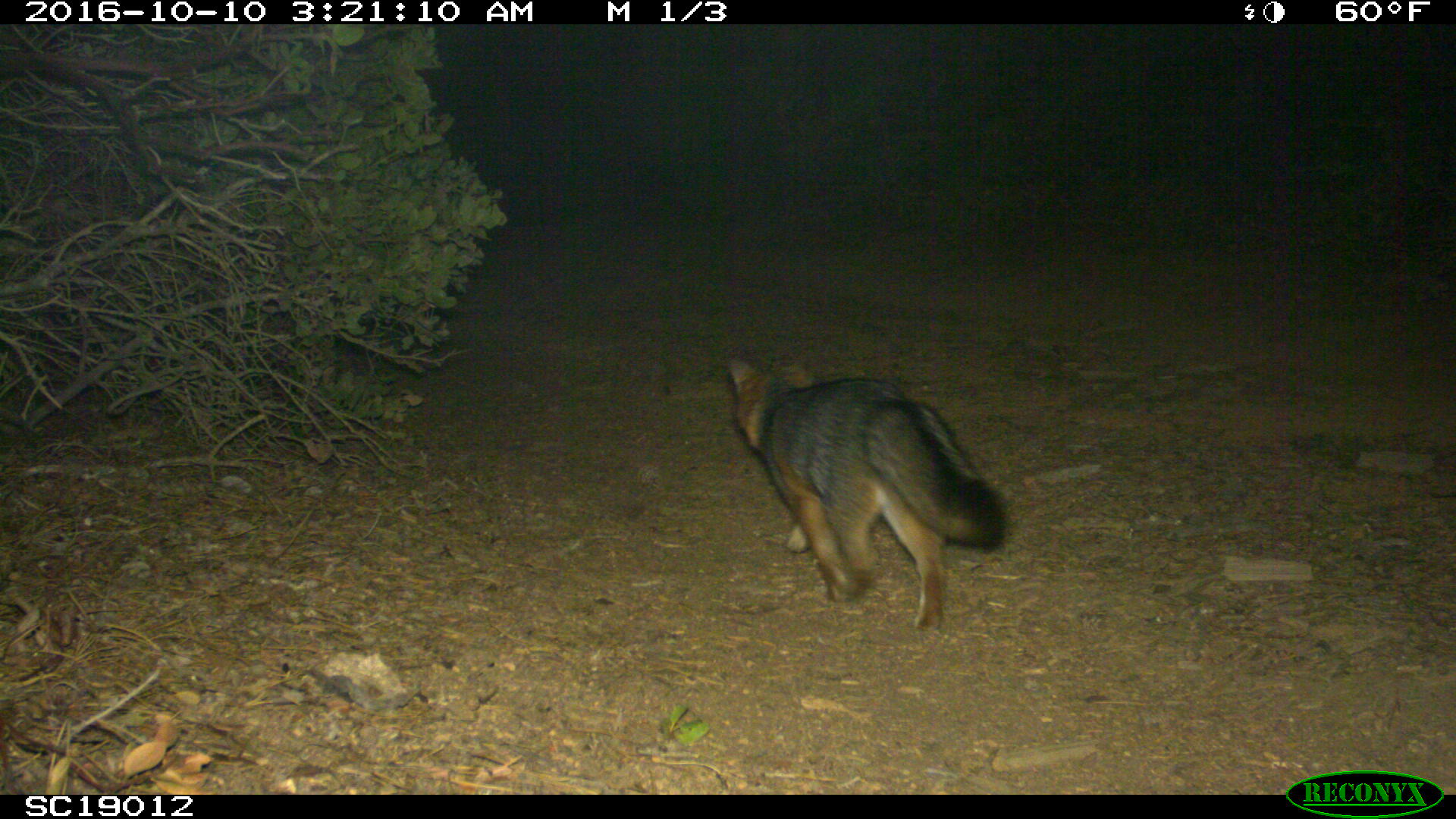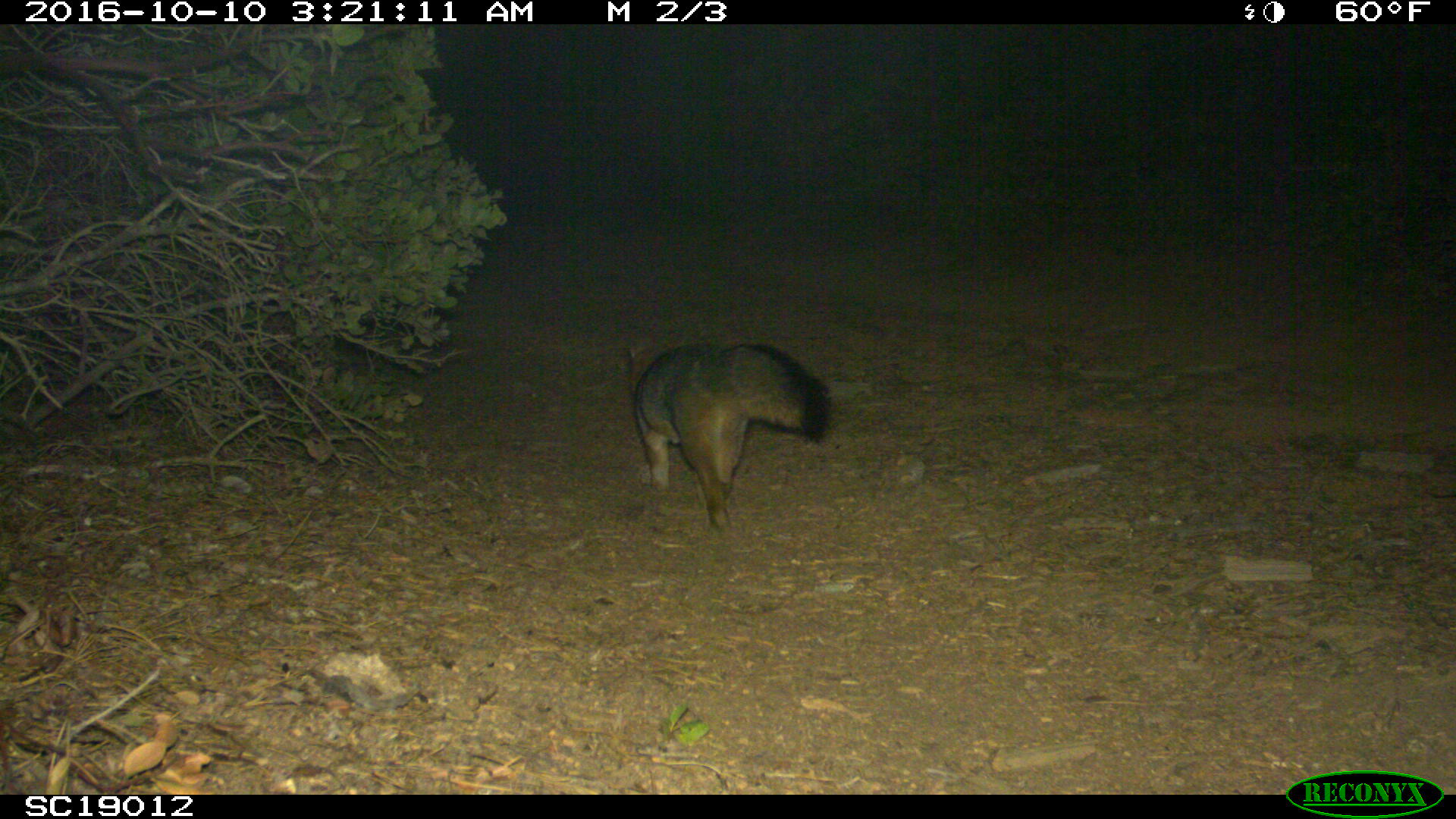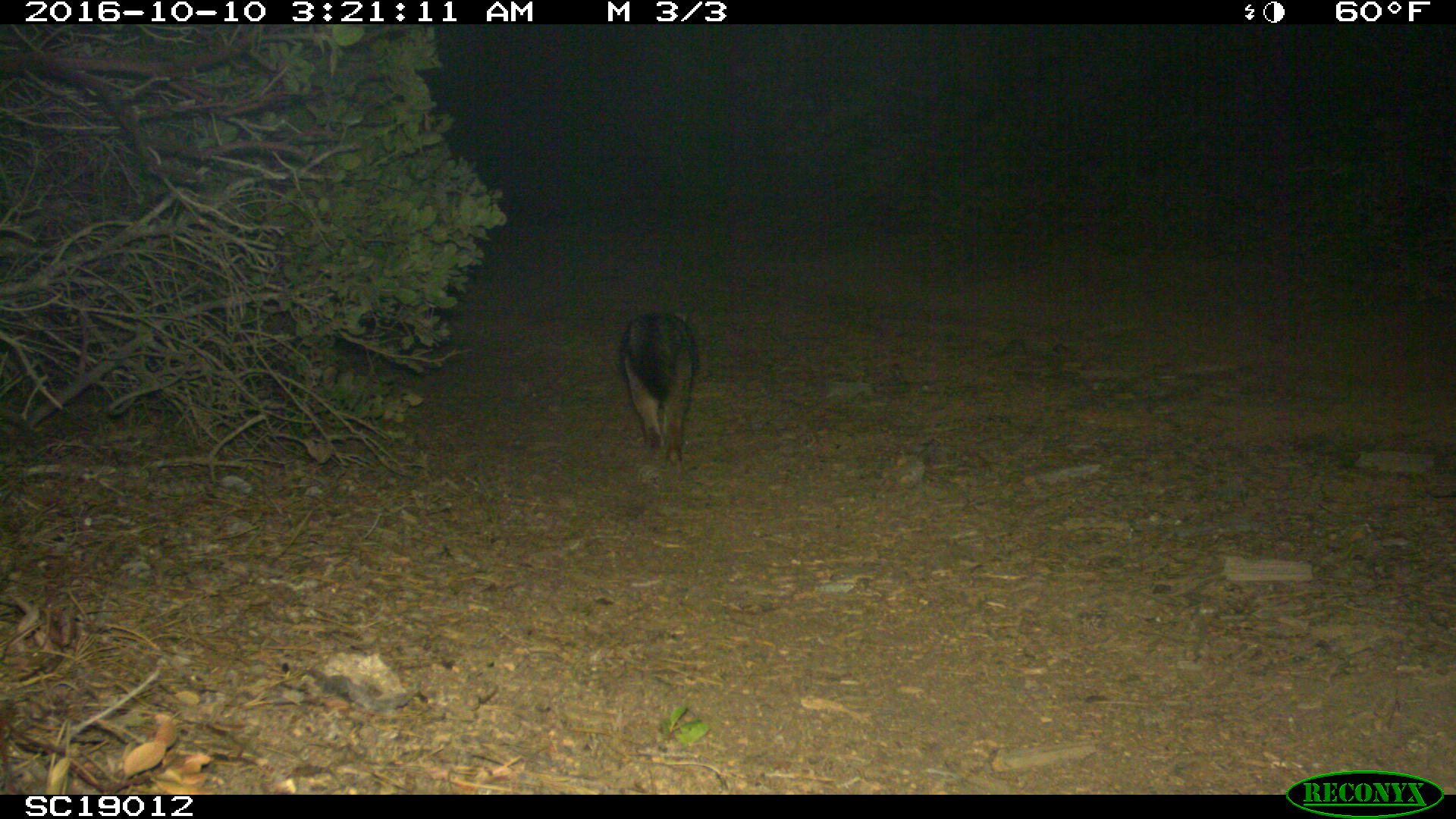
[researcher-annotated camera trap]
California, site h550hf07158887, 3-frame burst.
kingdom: Animalia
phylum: Chordata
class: Mammalia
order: Carnivora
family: Canidae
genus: Urocyon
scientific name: Urocyon littoralis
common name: island fox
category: fox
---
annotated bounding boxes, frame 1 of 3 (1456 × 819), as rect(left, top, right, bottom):
fox: rect(720, 356, 1007, 630)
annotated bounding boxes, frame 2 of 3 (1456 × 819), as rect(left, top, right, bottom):
fox: rect(628, 334, 830, 534)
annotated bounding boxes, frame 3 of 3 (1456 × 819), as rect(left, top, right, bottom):
fox: rect(617, 310, 700, 466)